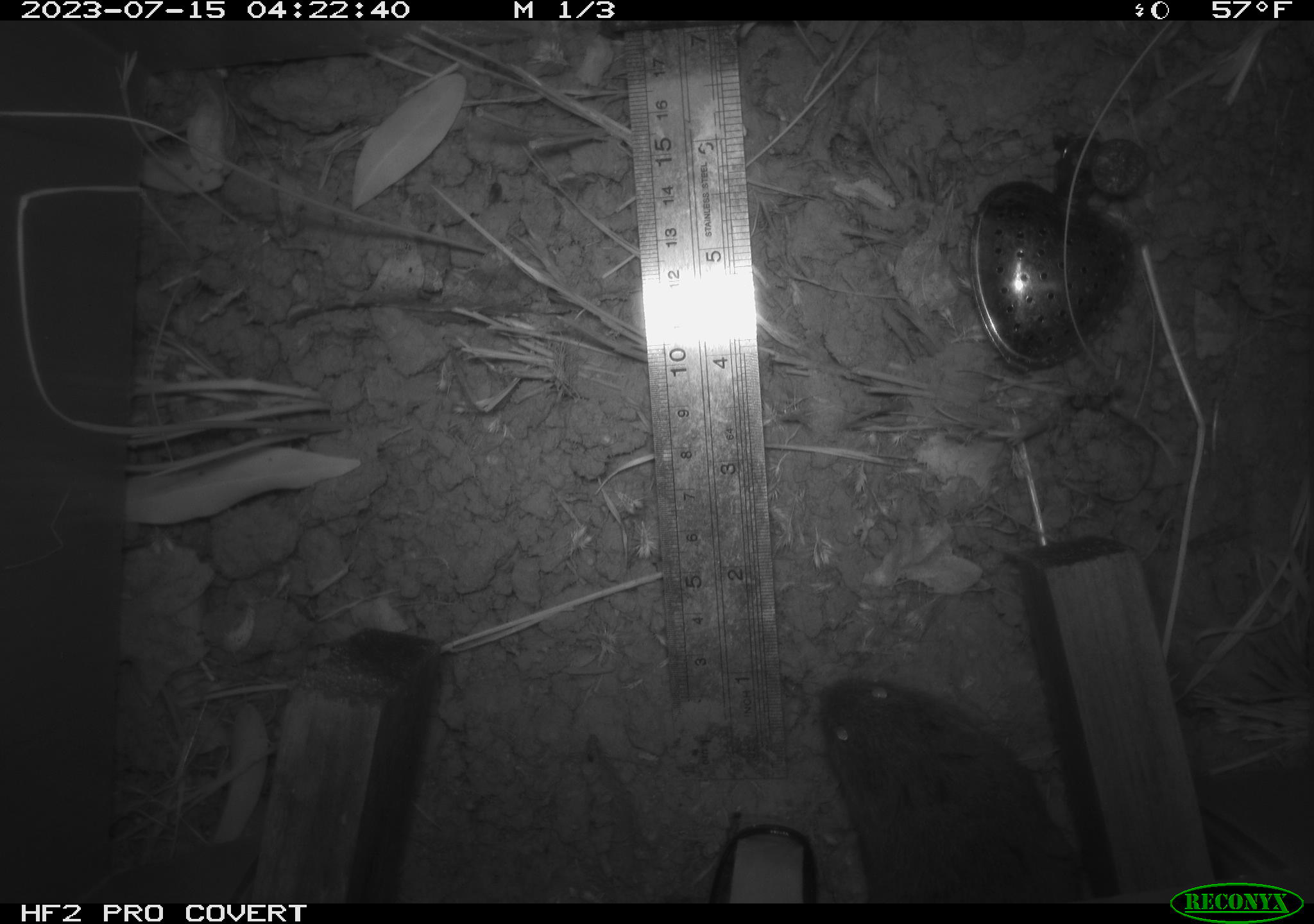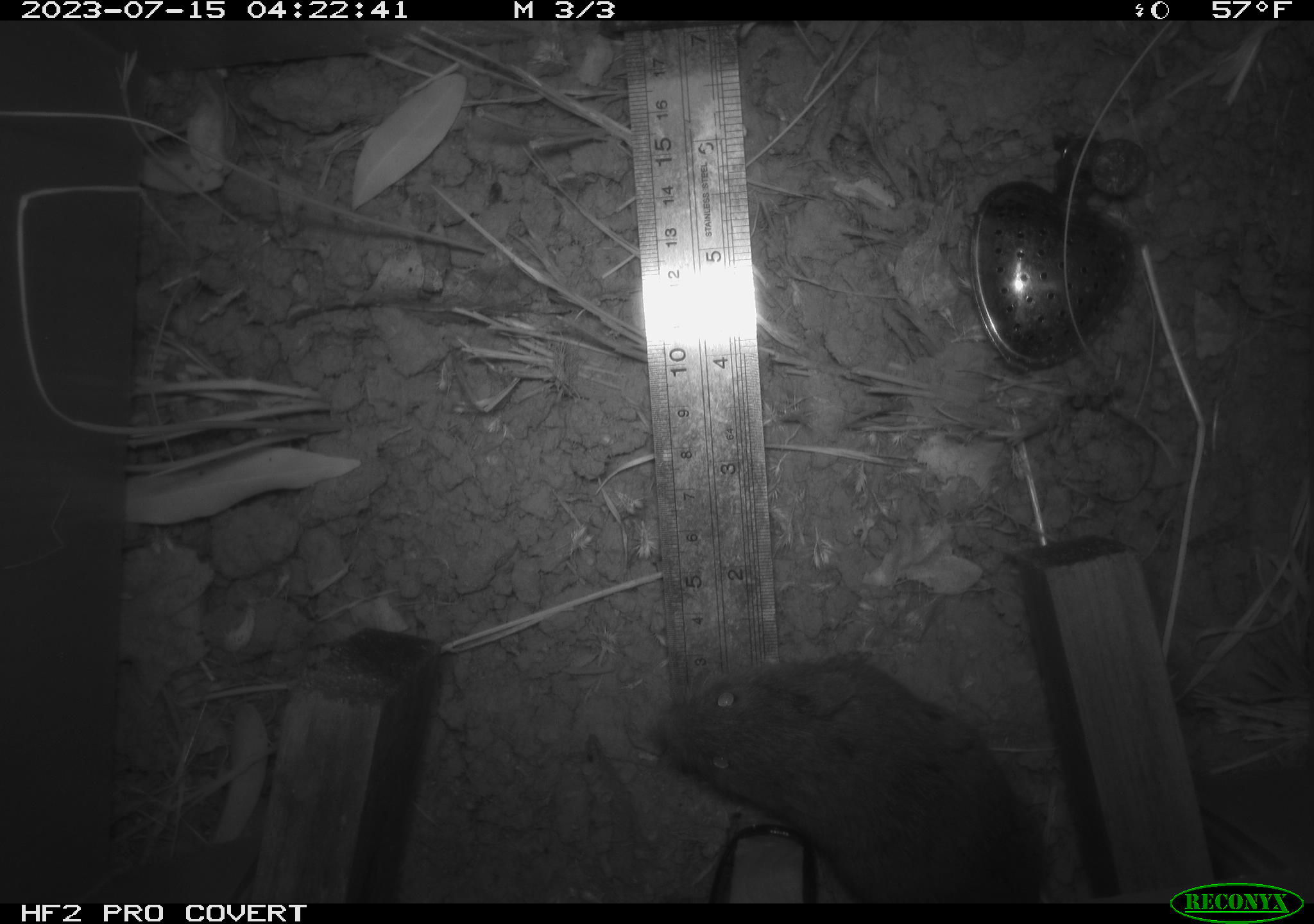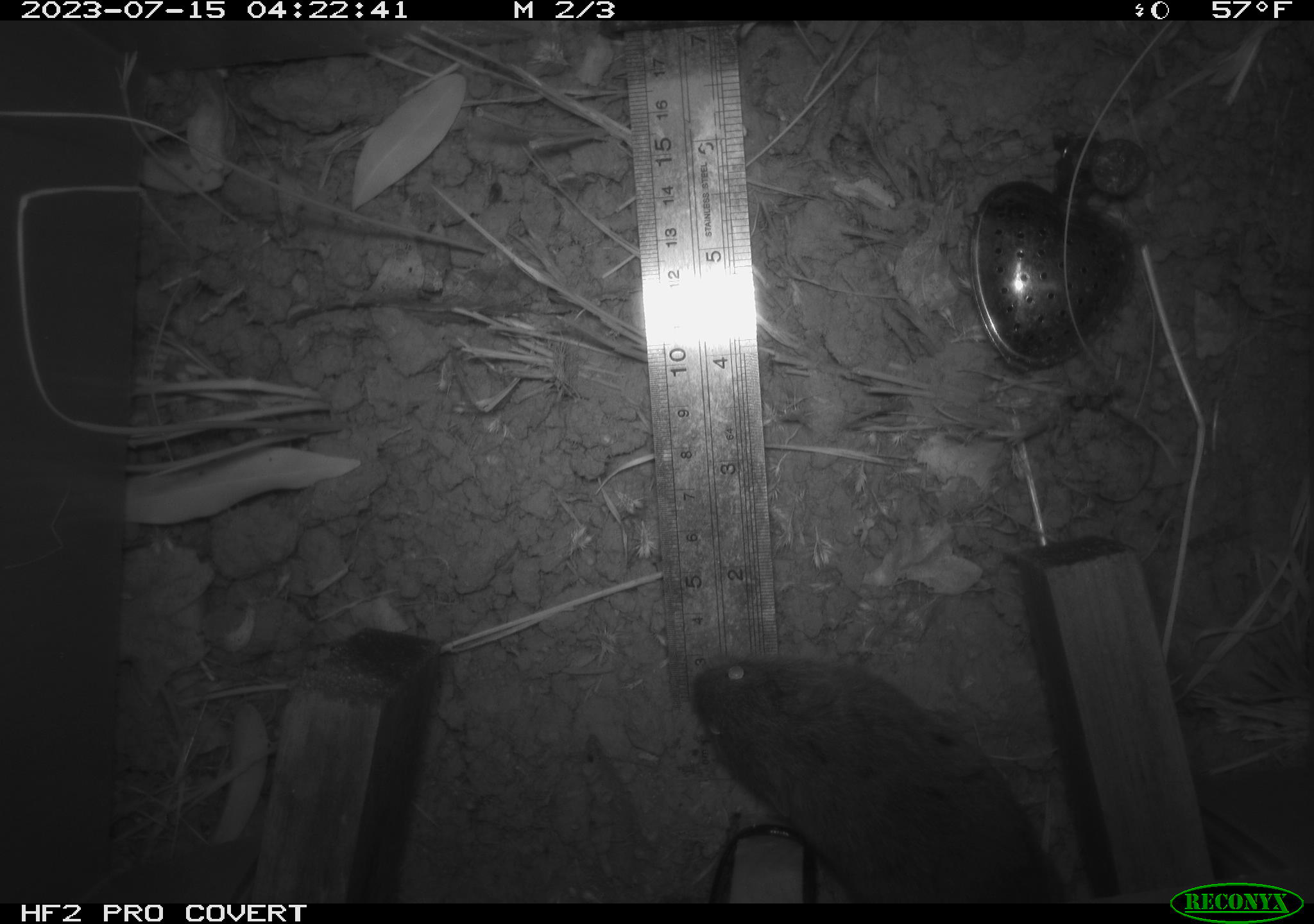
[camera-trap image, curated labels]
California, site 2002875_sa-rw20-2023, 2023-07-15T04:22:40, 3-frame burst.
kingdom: Animalia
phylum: Chordata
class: Mammalia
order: Rodentia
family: Cricetidae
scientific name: Arvicolinae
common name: voles, lemmings, and muskrats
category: arvicolinae subfamily